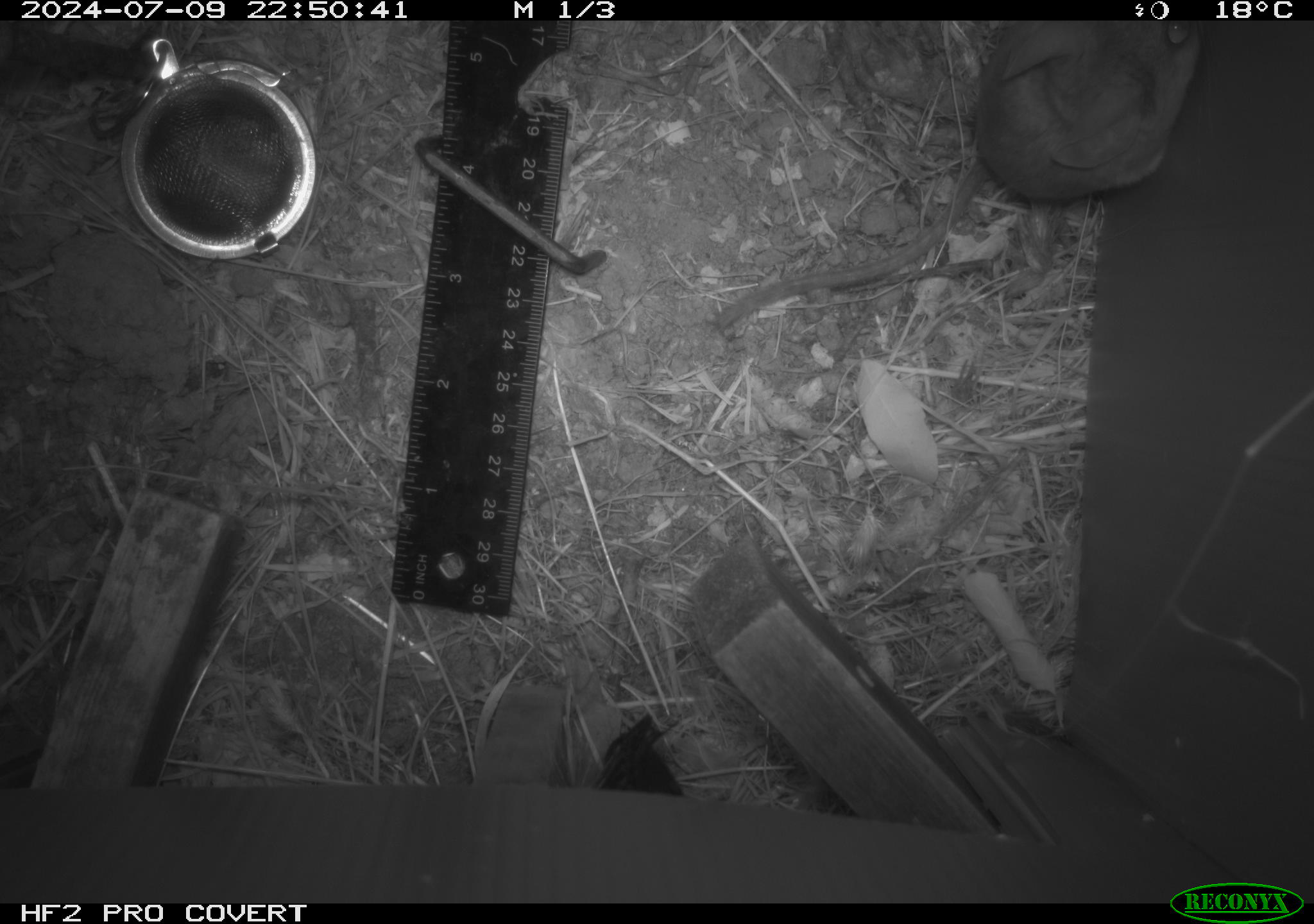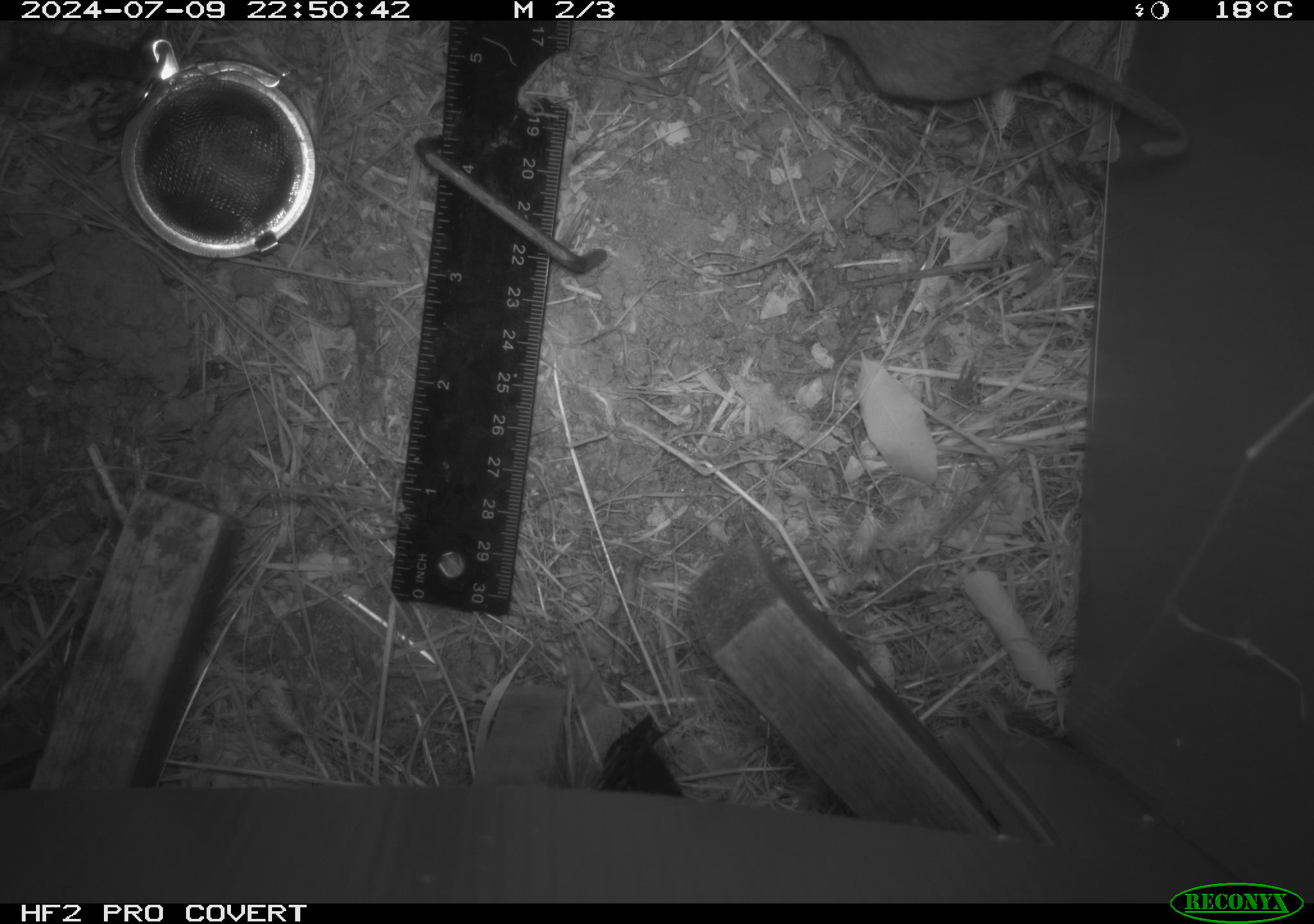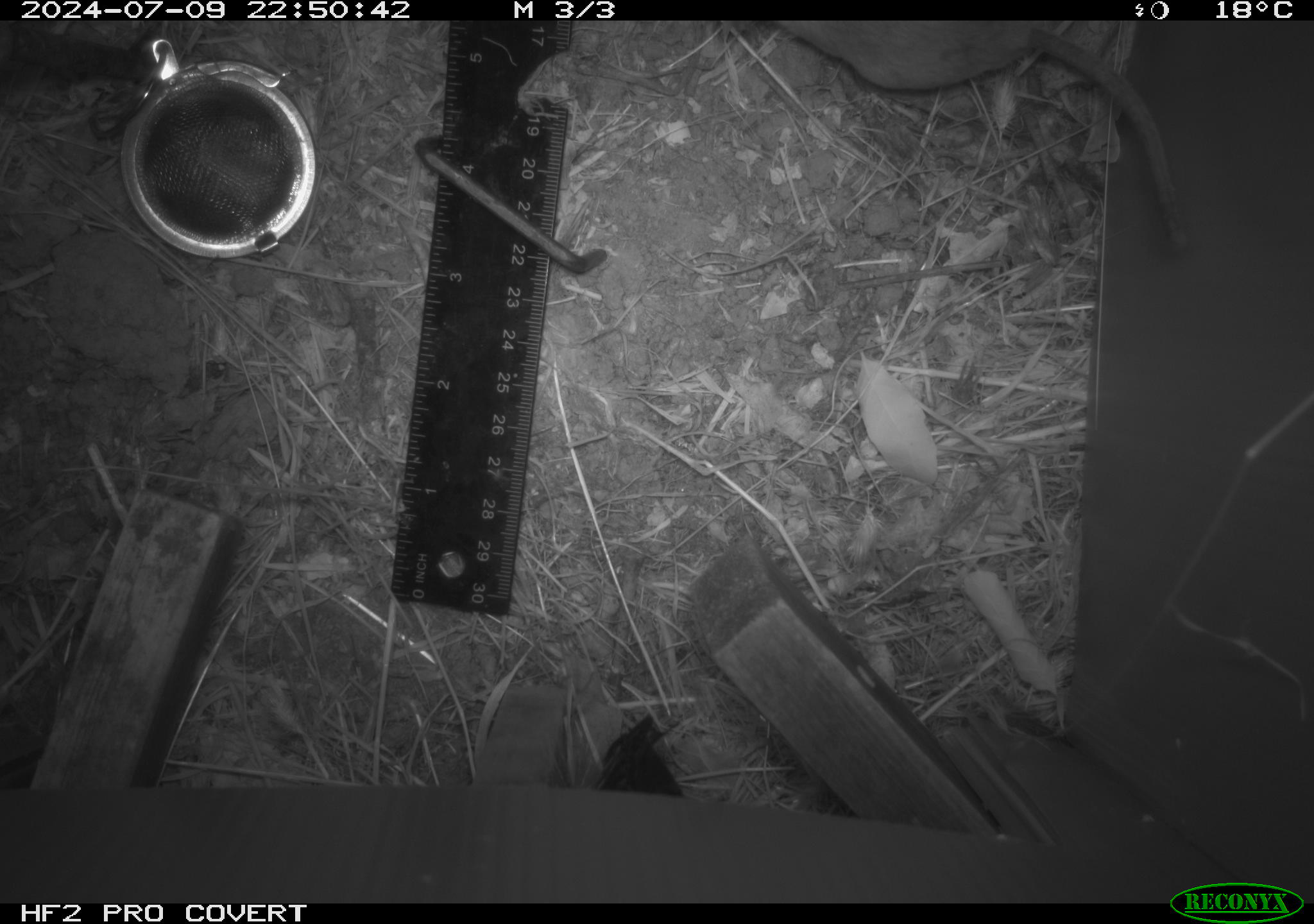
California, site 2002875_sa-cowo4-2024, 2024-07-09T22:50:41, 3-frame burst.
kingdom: Animalia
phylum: Chordata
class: Mammalia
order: Rodentia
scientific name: Rodentia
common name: rodent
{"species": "rodent (Rodentia)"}